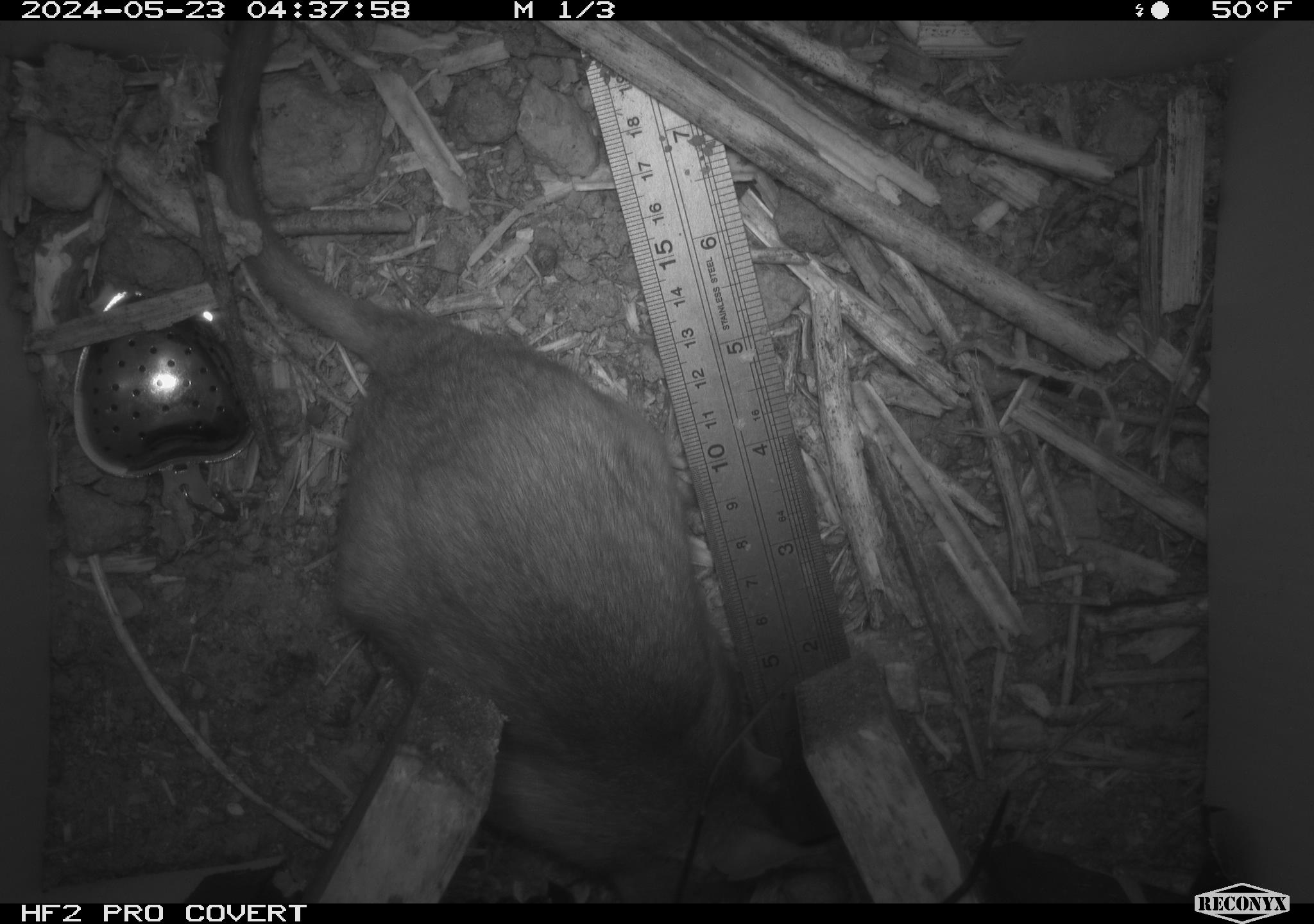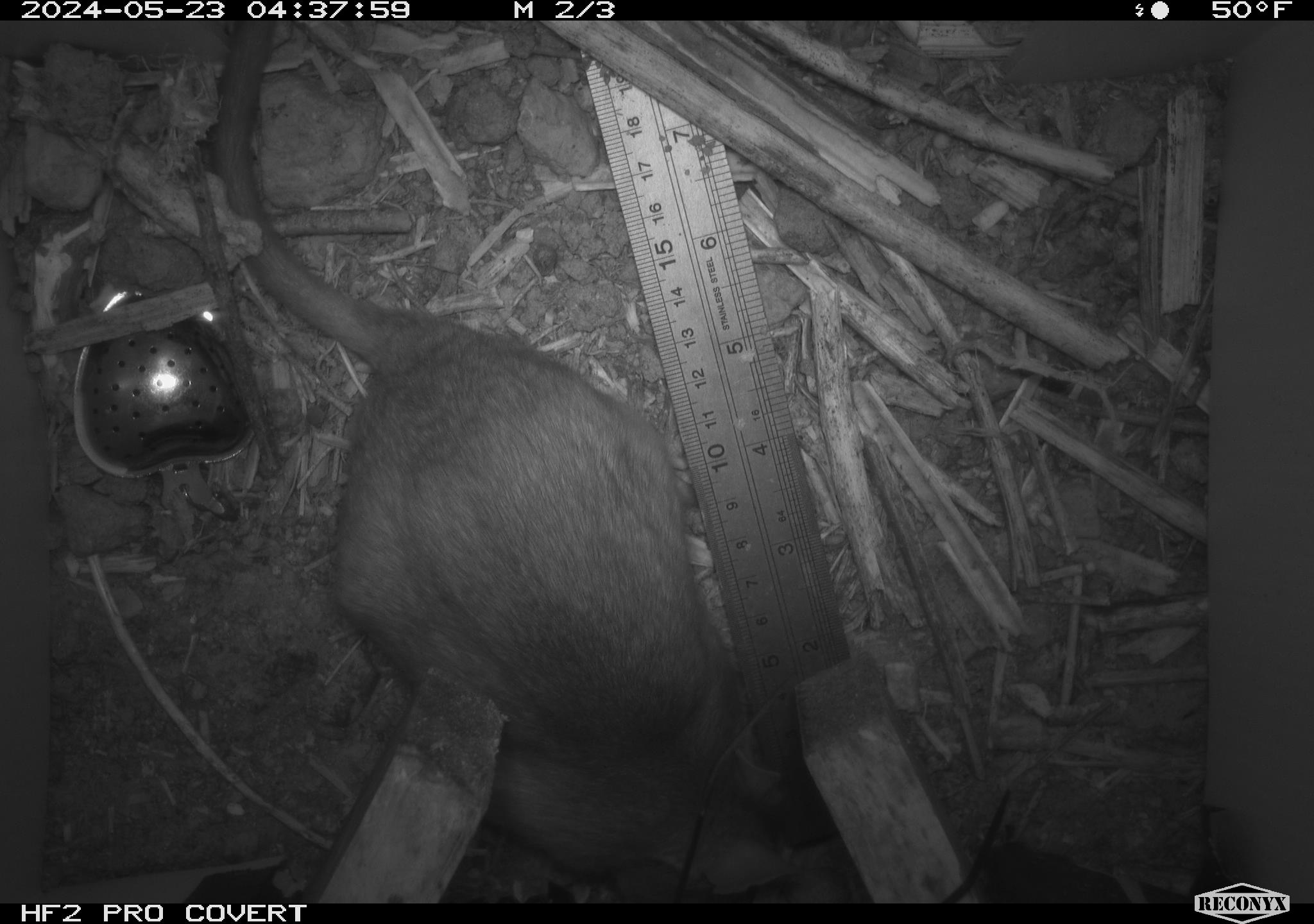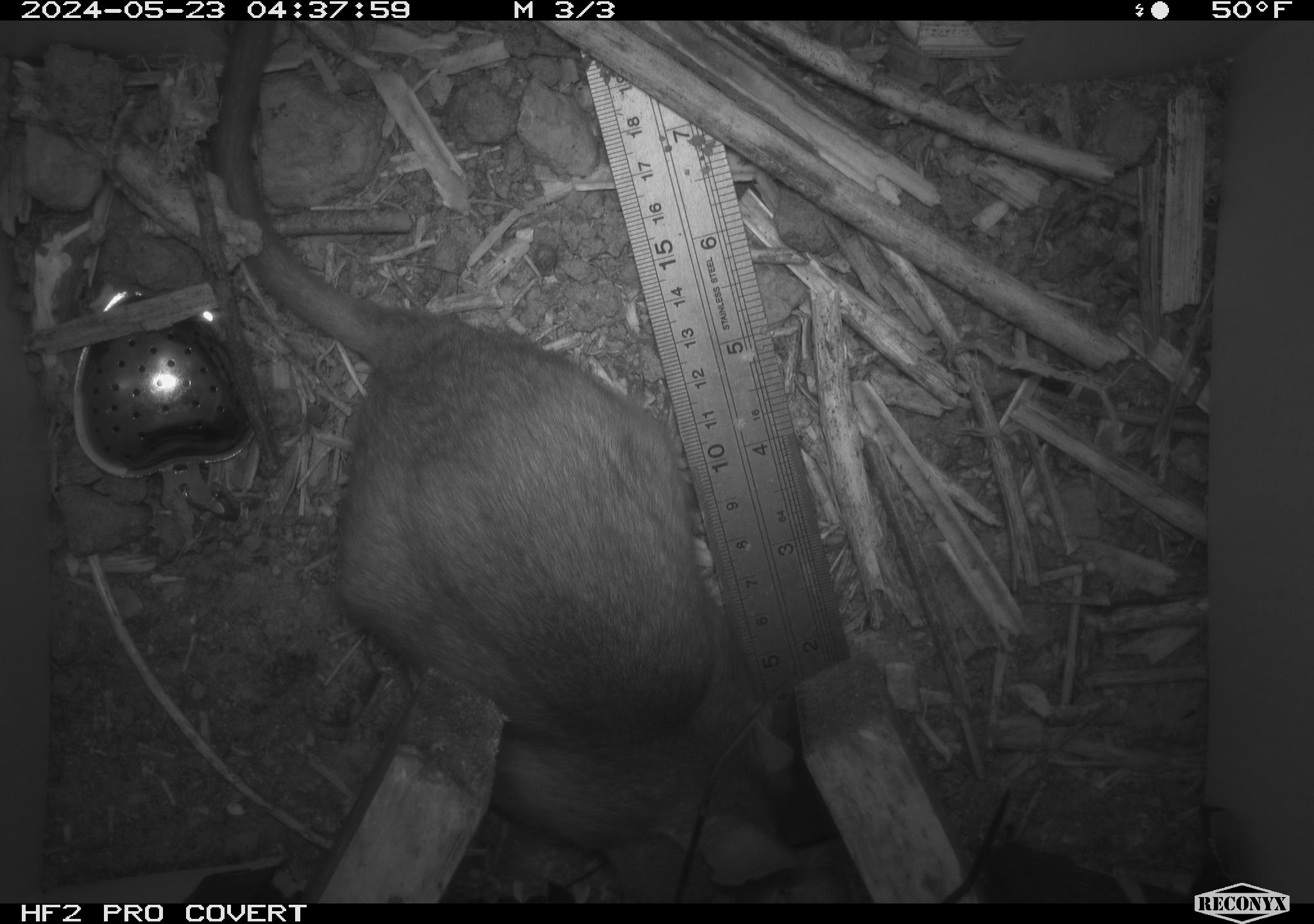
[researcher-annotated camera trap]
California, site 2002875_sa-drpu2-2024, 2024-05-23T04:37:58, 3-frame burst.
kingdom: Animalia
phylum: Chordata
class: Mammalia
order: Rodentia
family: Cricetidae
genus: Neotoma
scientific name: Neotoma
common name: pack rat or woodrat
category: neotoma species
Neotoma species (pack rat or woodrat) (Neotoma).